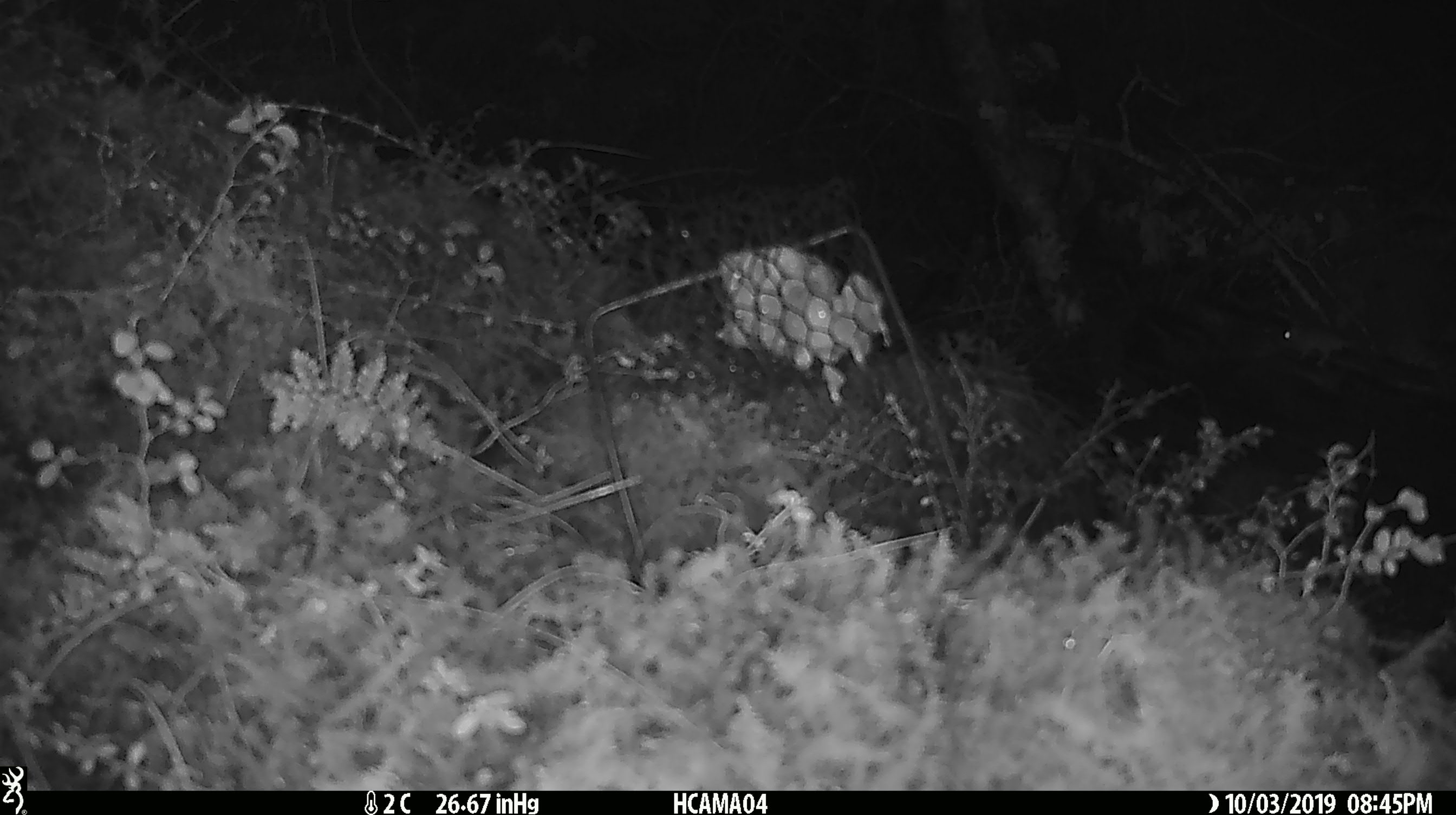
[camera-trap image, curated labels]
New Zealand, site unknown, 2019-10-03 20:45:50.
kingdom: Animalia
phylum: Chordata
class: Mammalia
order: Rodentia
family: Muridae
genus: Mus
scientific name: Mus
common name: mouse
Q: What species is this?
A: Mouse (Mus).